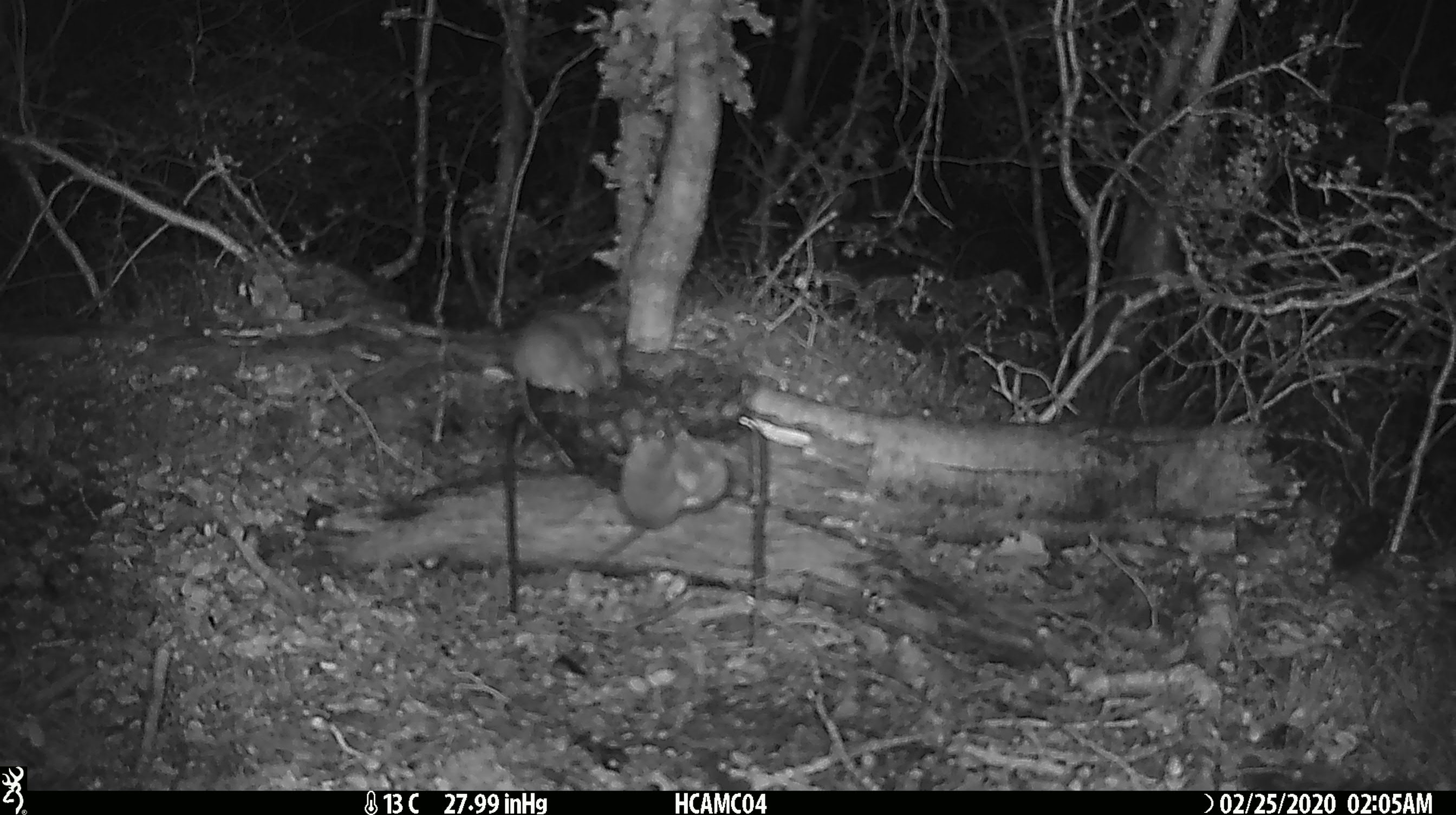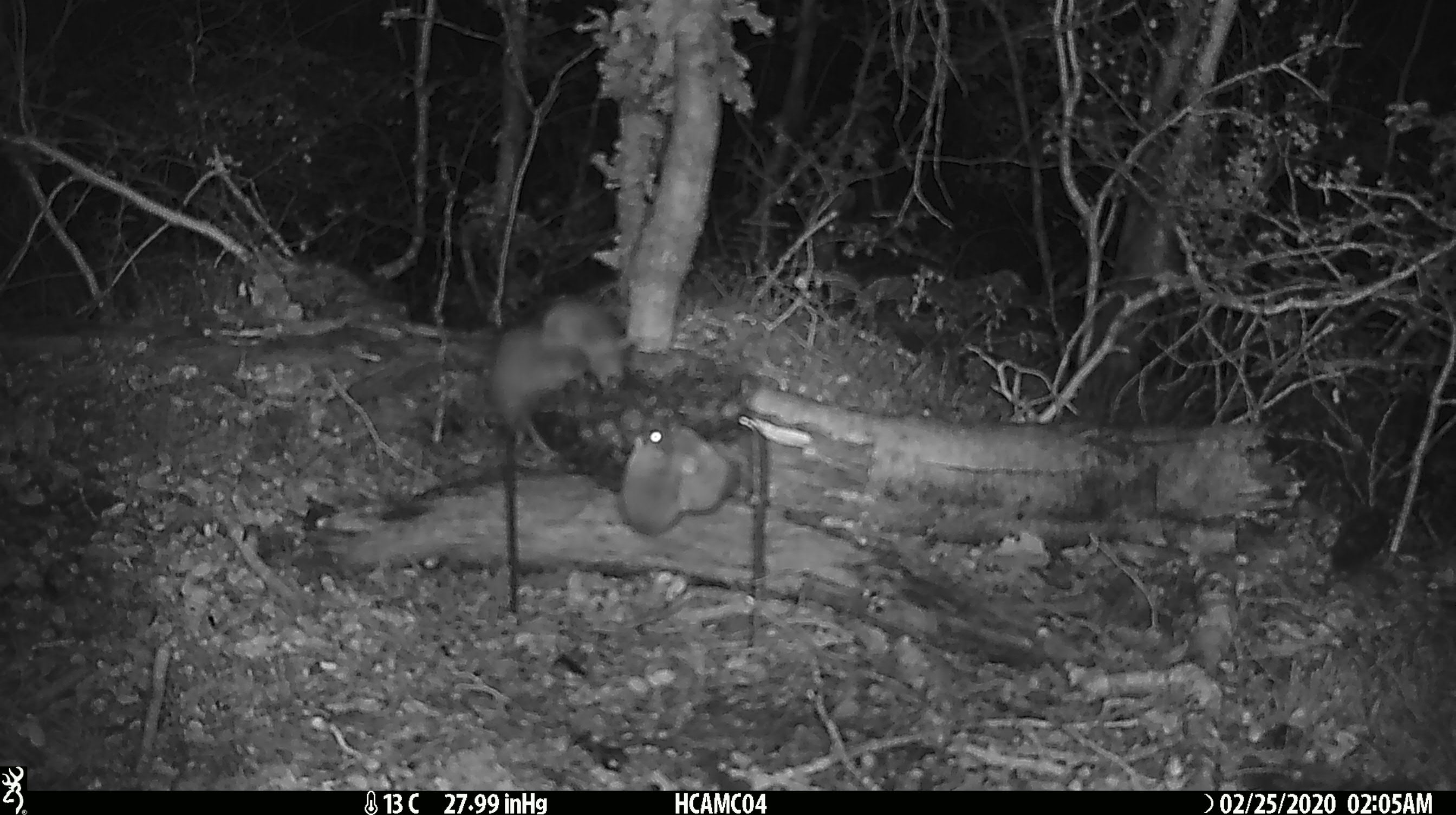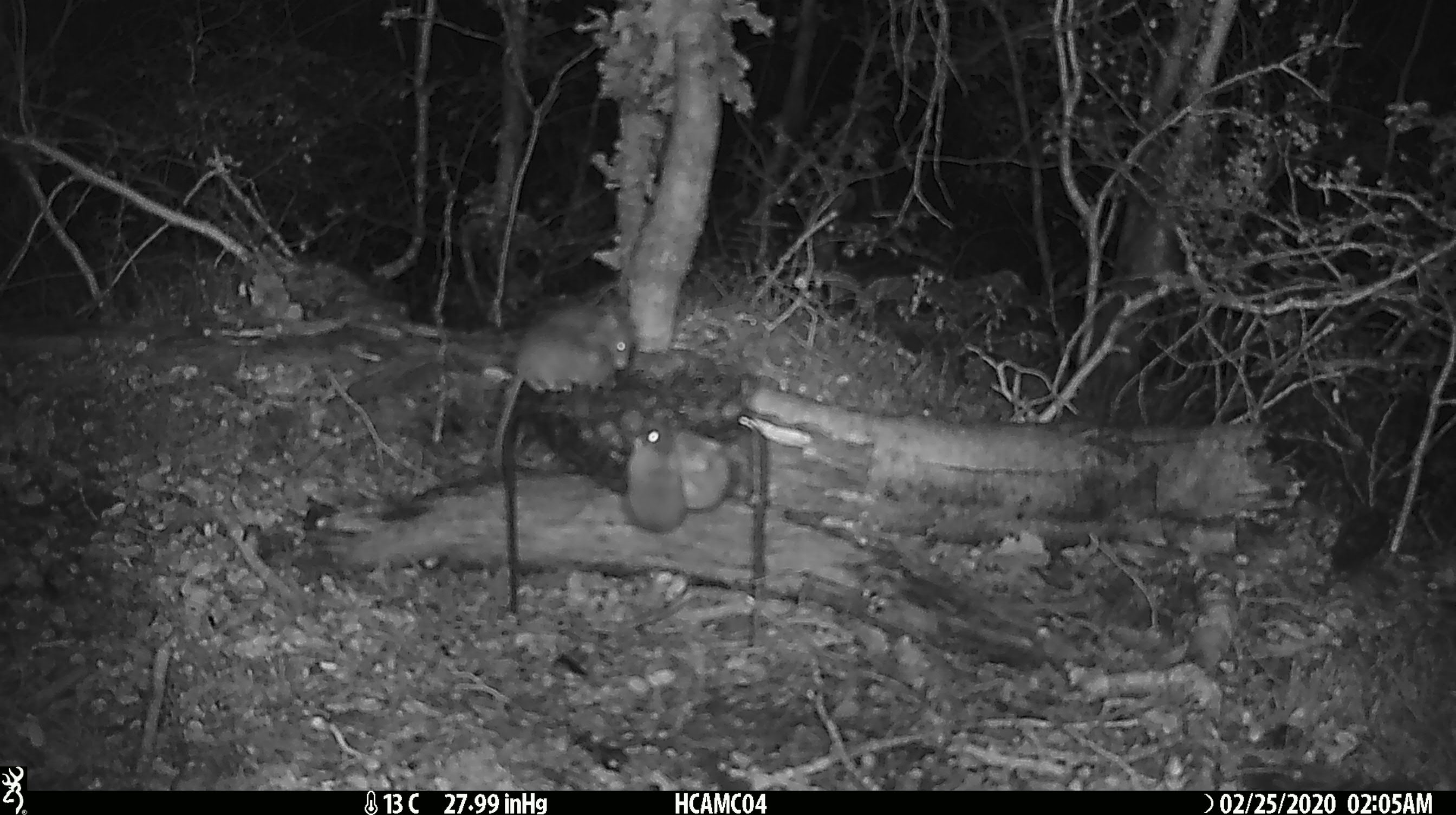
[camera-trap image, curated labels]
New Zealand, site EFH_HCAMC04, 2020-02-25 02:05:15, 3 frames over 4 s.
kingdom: Animalia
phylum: Chordata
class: Mammalia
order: Rodentia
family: Muridae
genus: Mus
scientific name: Mus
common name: mouse